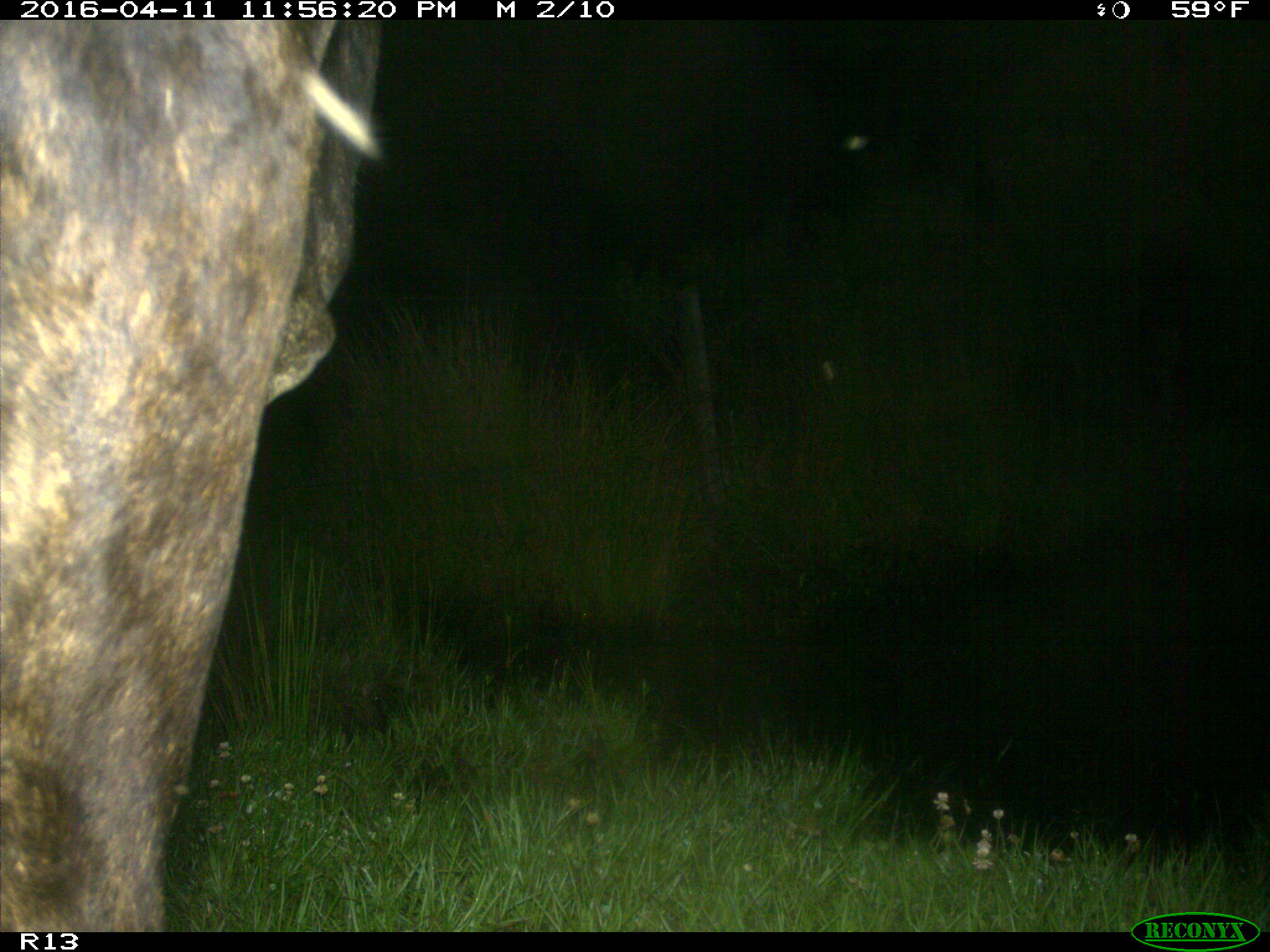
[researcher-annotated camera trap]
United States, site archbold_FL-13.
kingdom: Animalia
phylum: Chordata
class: Mammalia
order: Artiodactyla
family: Bovidae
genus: Bos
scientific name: Bos taurus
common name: domestic cow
Bos taurus (domestic cow).